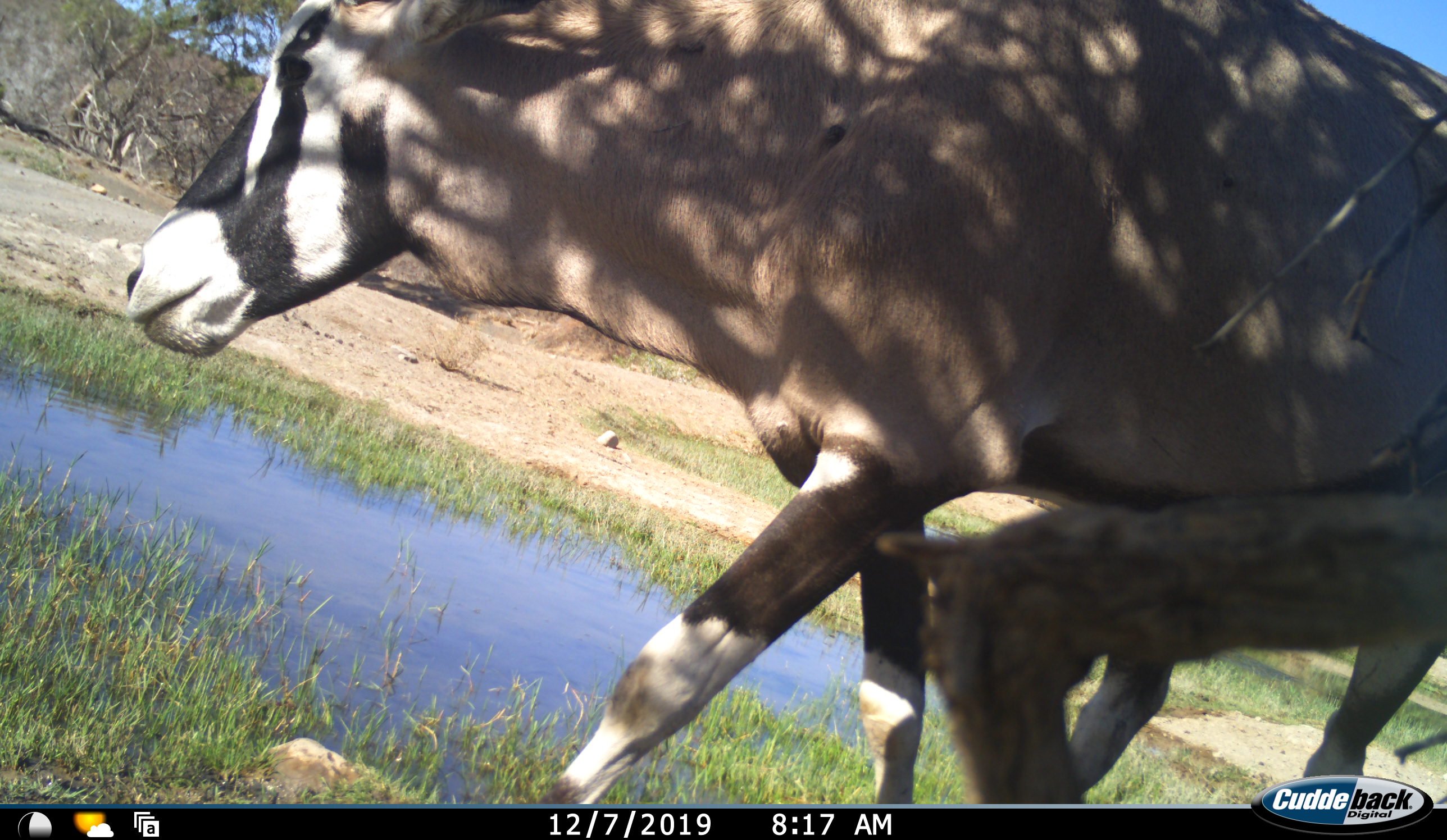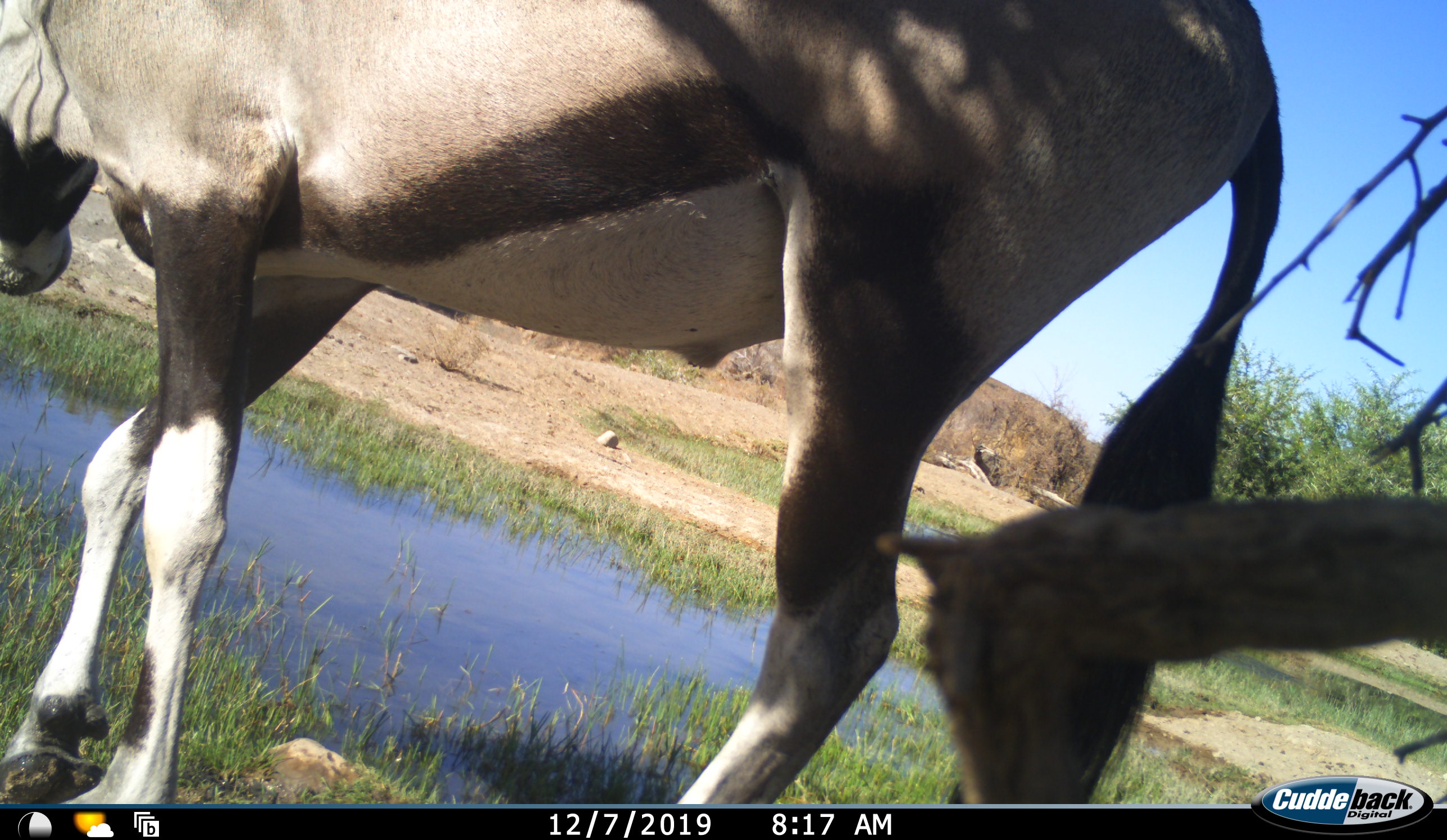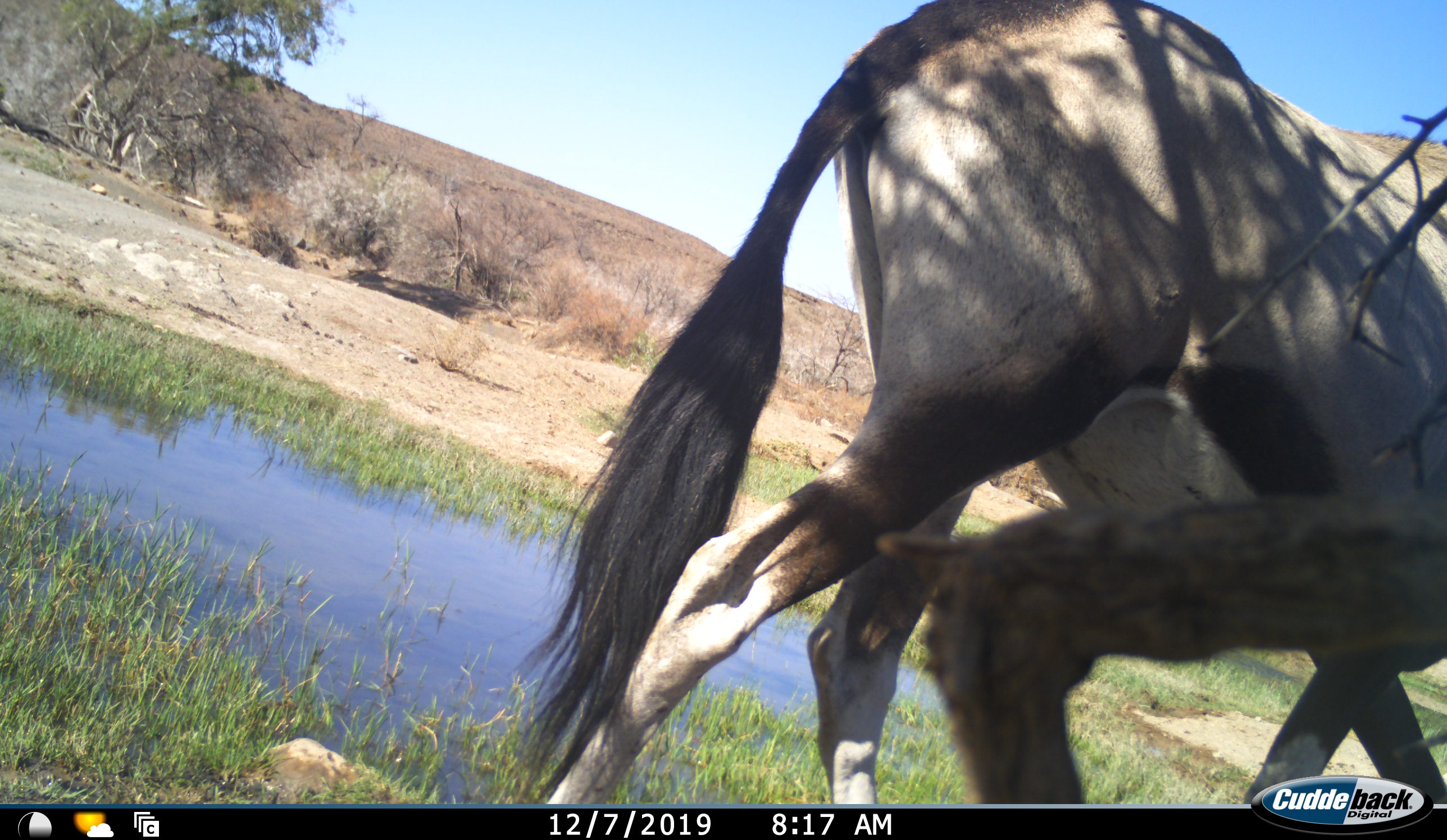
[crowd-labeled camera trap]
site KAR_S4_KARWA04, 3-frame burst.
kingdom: Animalia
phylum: Chordata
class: Mammalia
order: Artiodactyla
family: Bovidae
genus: Oryx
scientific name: Oryx gazella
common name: gemsbok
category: oryx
Oryx (gemsbok) (Oryx gazella), count 1. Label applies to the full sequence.